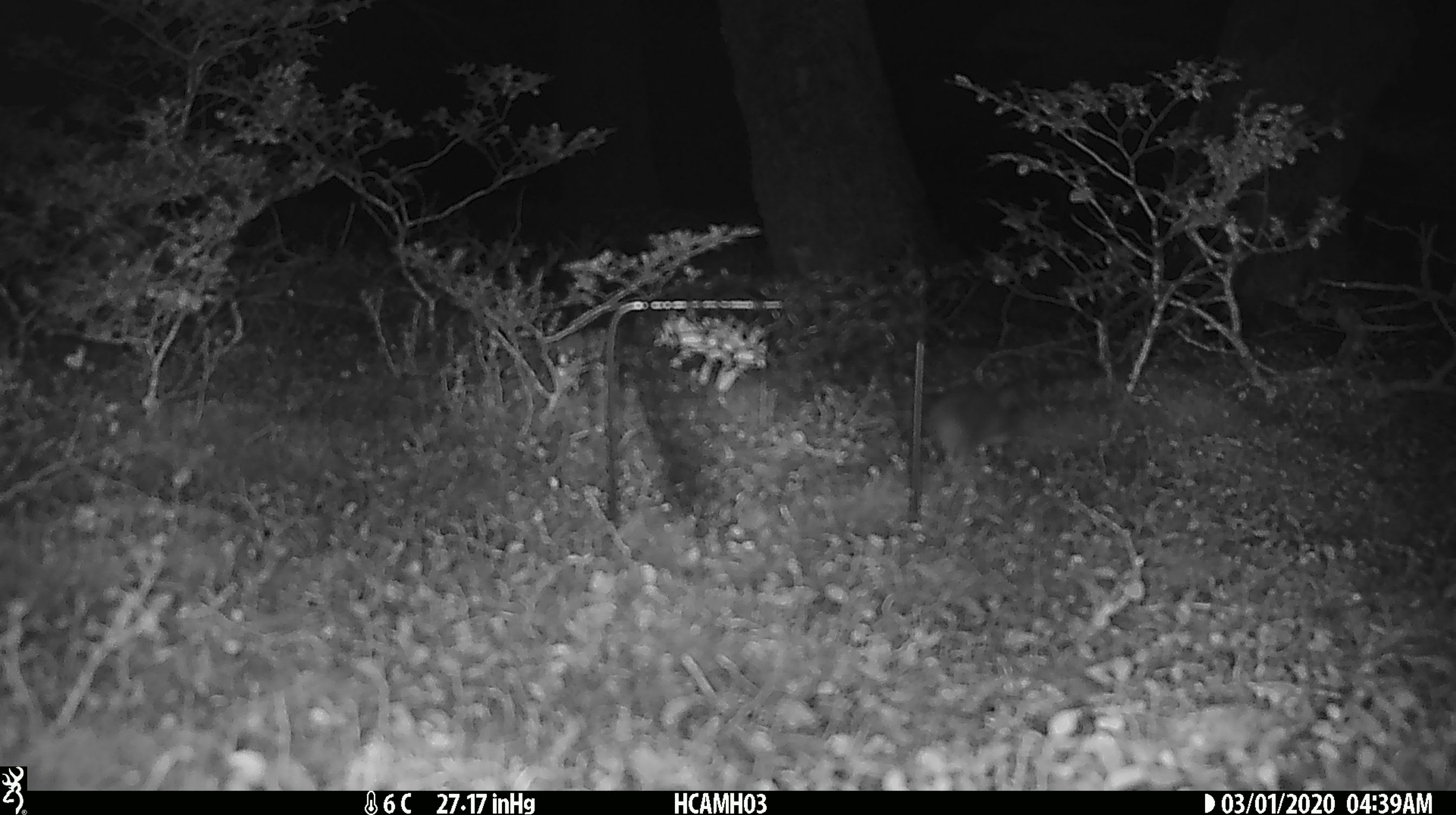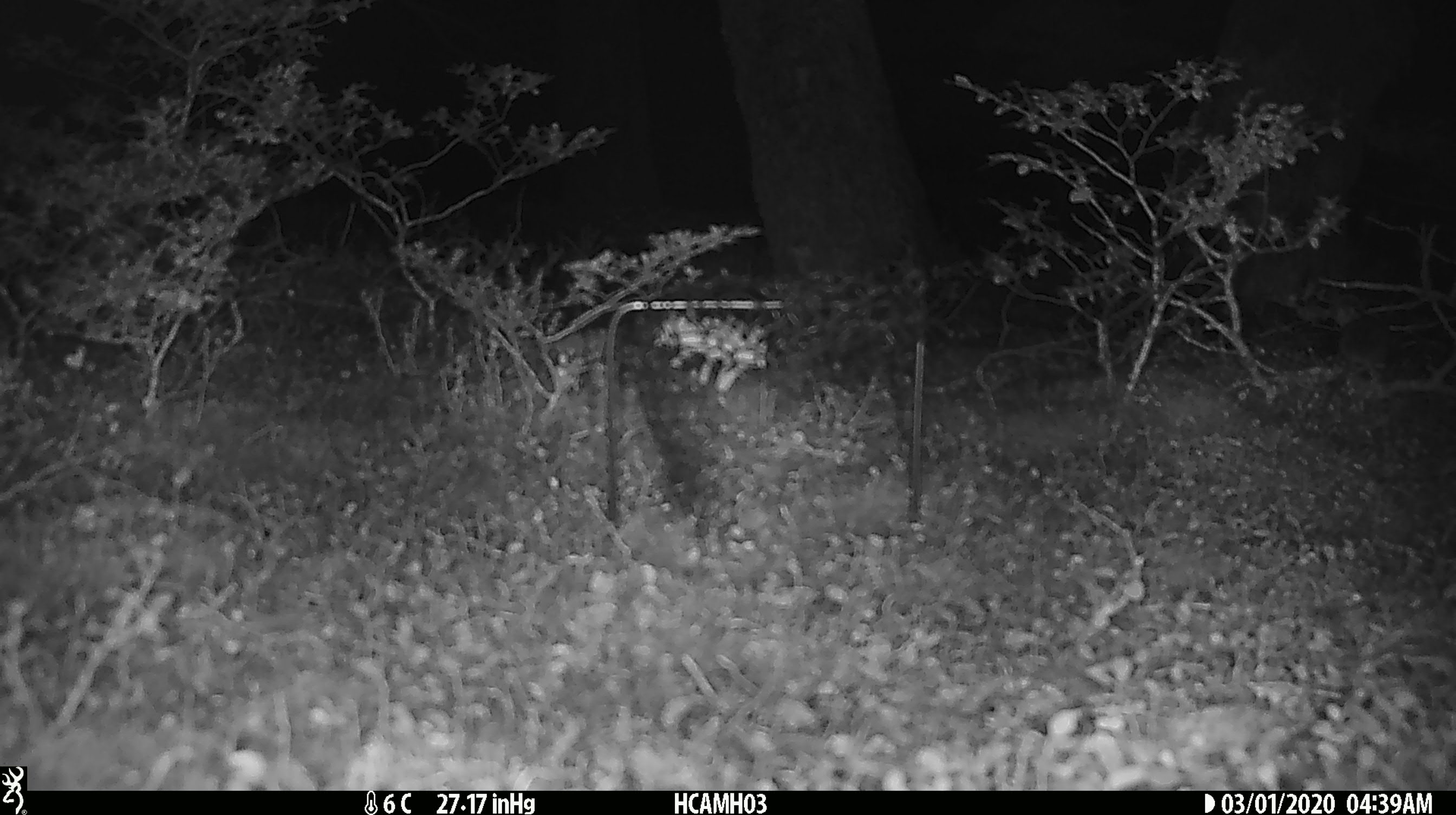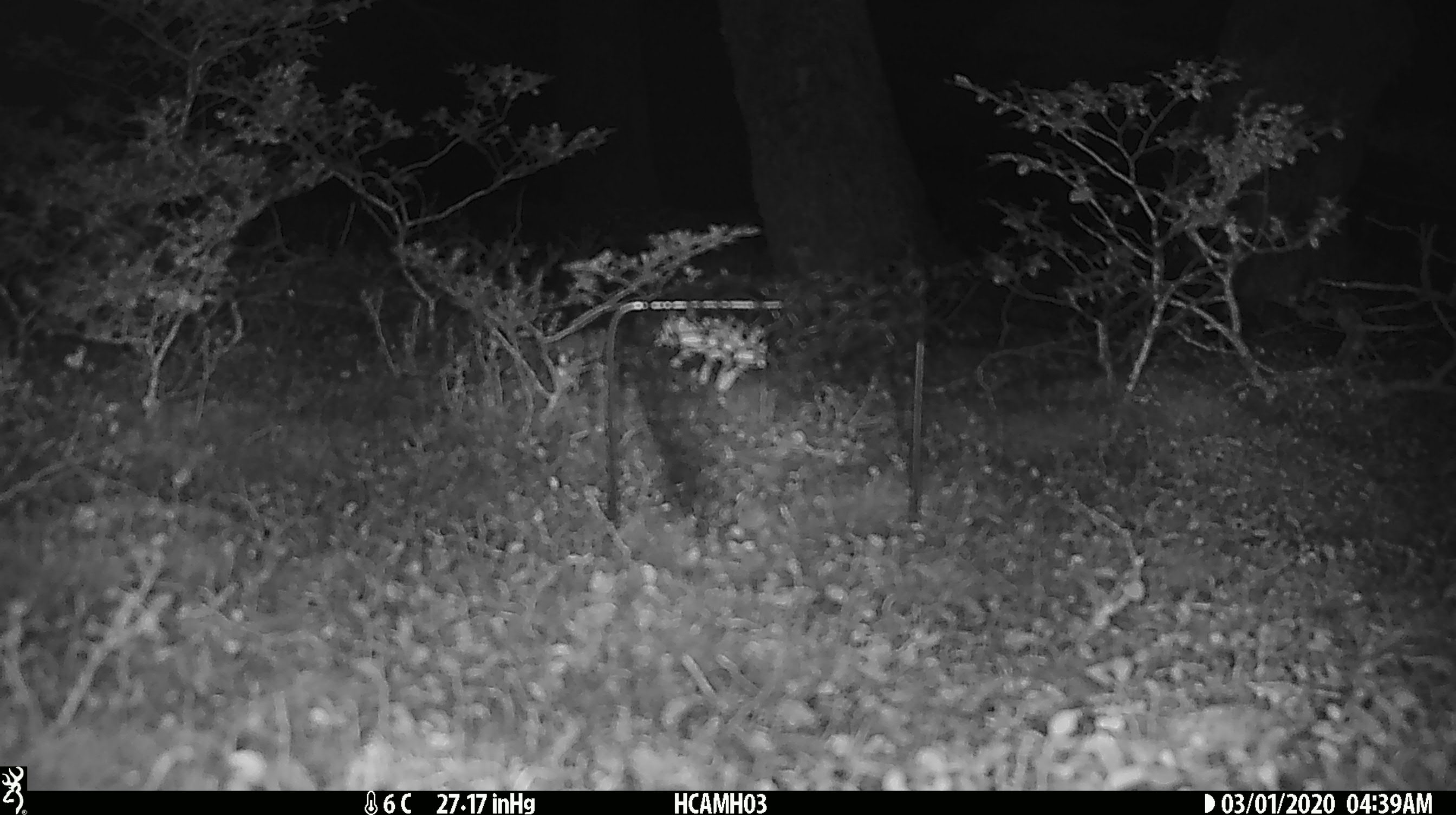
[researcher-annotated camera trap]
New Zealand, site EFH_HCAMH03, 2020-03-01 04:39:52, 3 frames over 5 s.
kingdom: Animalia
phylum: Chordata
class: Mammalia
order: Rodentia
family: Muridae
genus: Mus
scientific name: Mus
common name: mouse